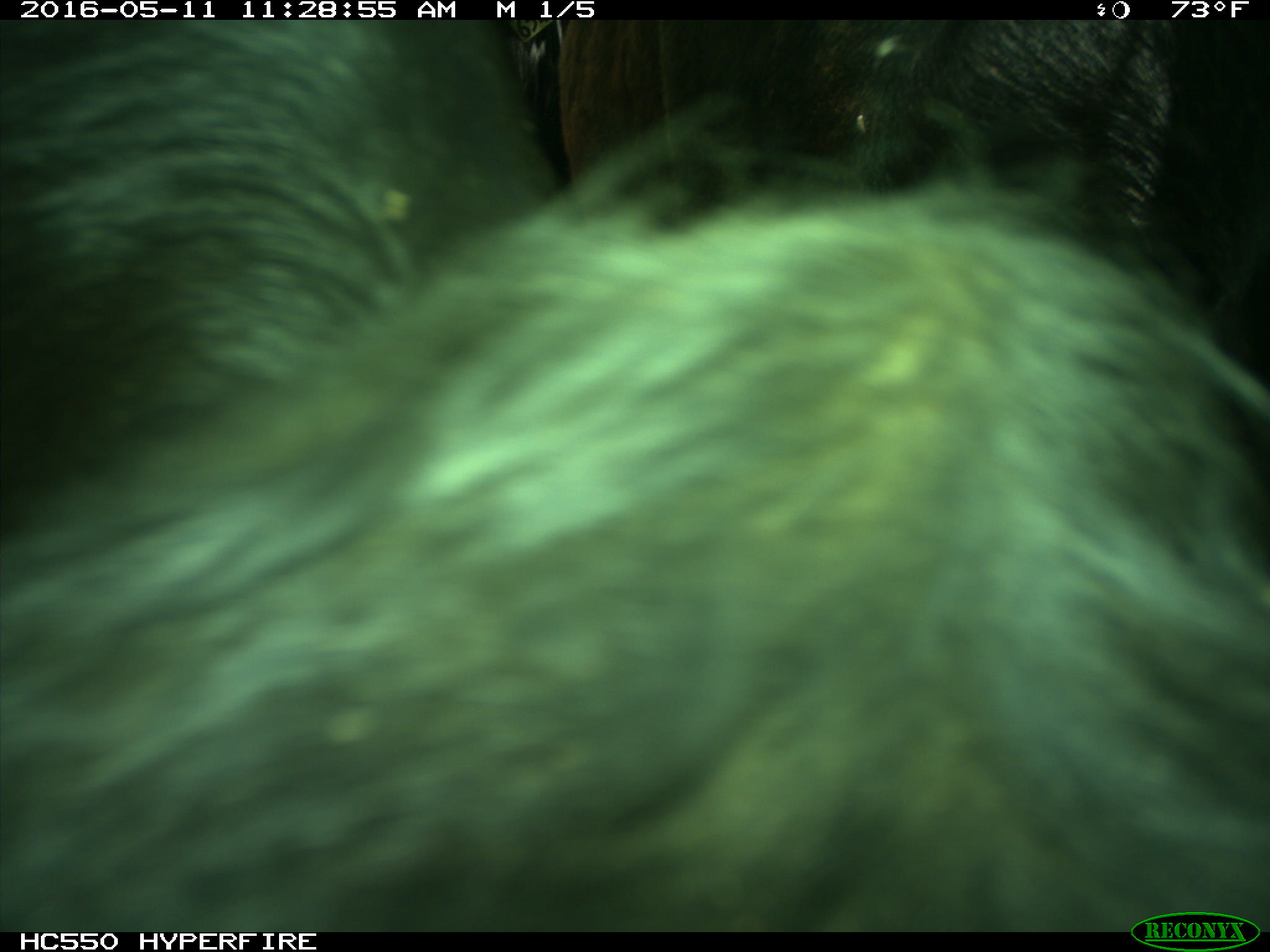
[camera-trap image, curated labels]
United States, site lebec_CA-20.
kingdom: Animalia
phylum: Chordata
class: Mammalia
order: Artiodactyla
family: Bovidae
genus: Bos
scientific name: Bos taurus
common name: domestic cow